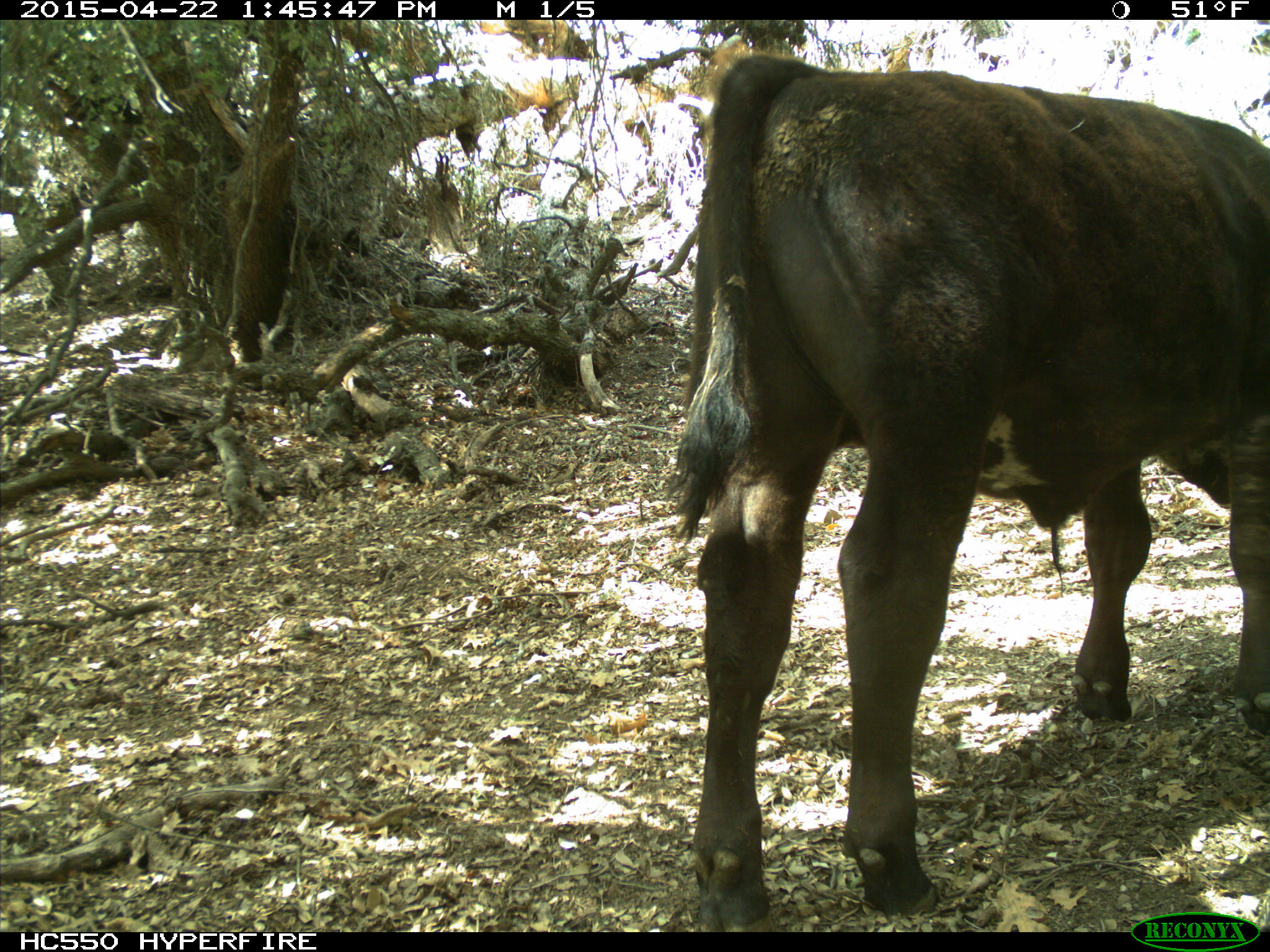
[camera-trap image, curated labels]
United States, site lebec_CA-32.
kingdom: Animalia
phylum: Chordata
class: Mammalia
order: Artiodactyla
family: Bovidae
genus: Bos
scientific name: Bos taurus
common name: domestic cow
Bos taurus (domestic cow).